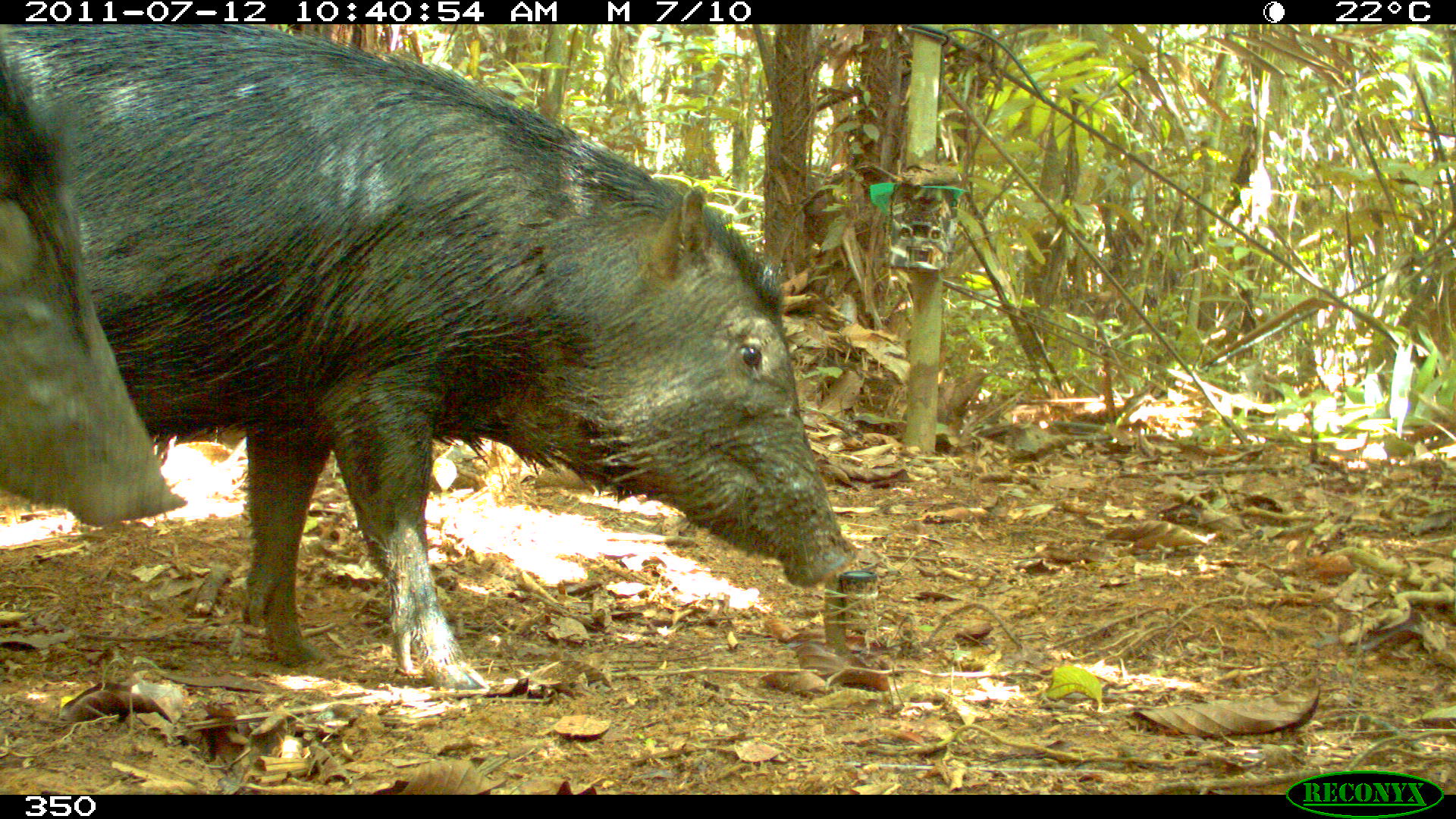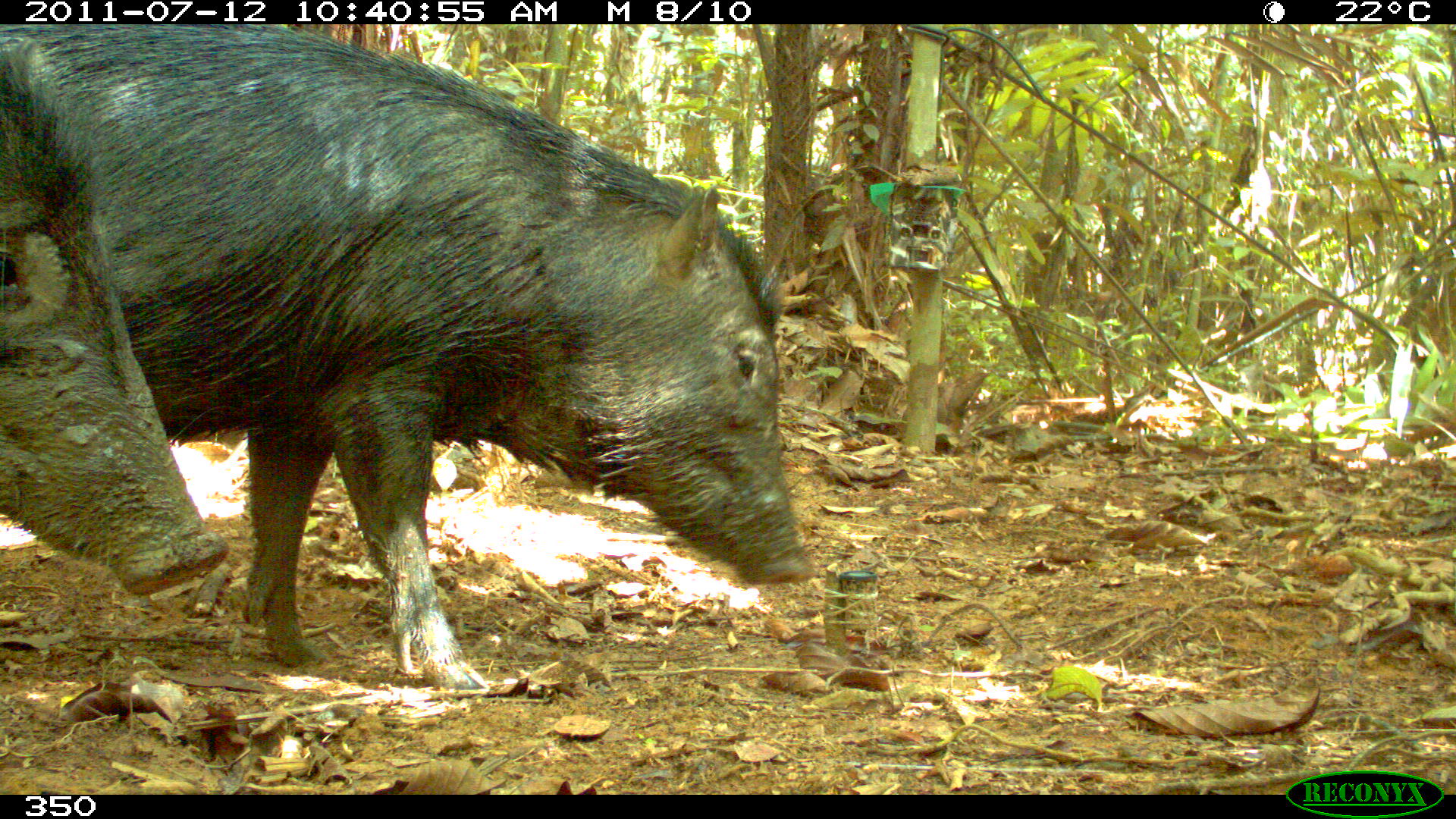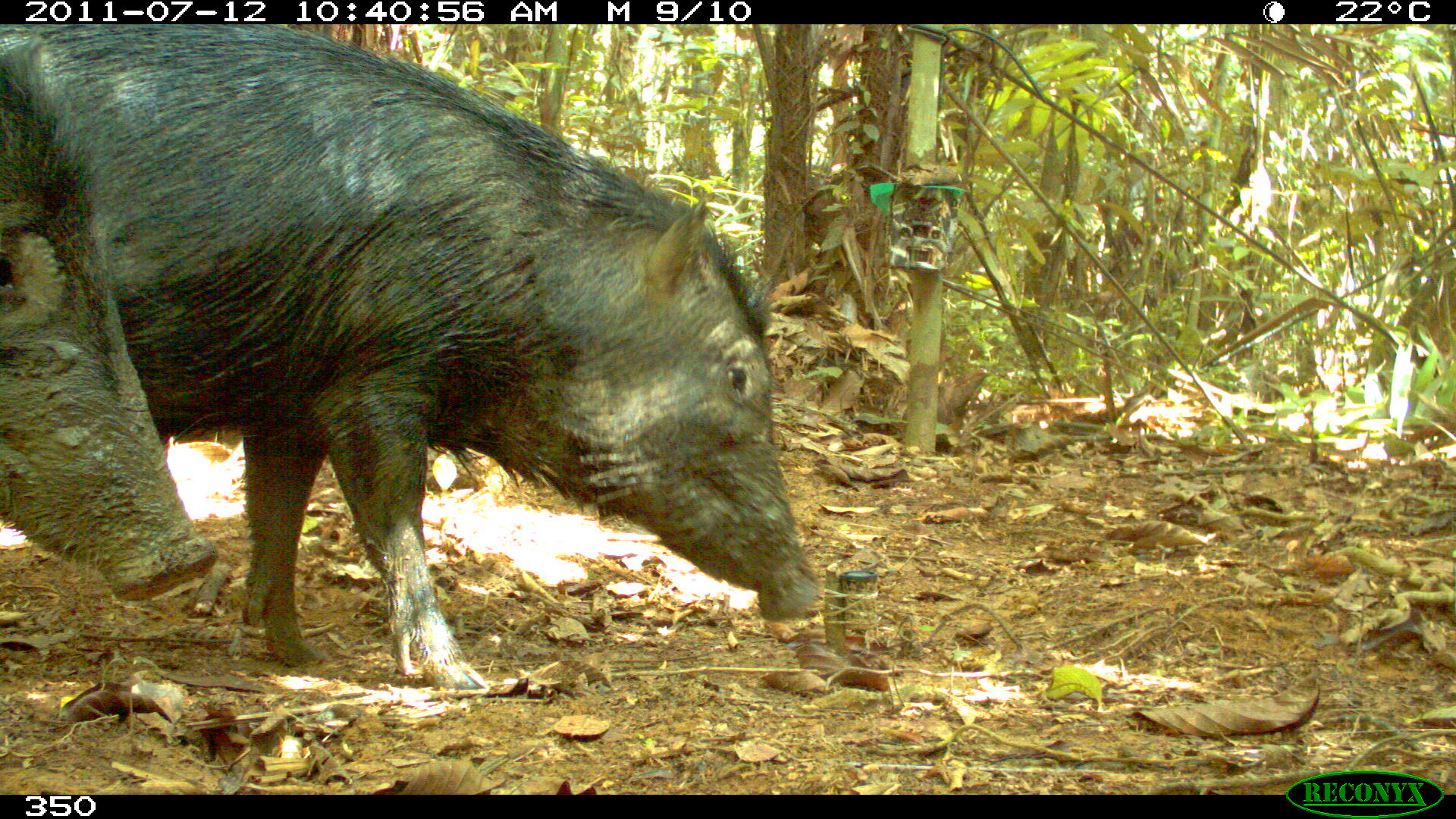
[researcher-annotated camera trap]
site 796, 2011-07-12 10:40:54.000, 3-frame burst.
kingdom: Animalia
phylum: Chordata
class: Mammalia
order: Artiodactyla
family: Tayassuidae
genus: Tayassu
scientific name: Tayassu pecari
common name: white-lipped peccary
Tayassu pecari (white-lipped peccary).